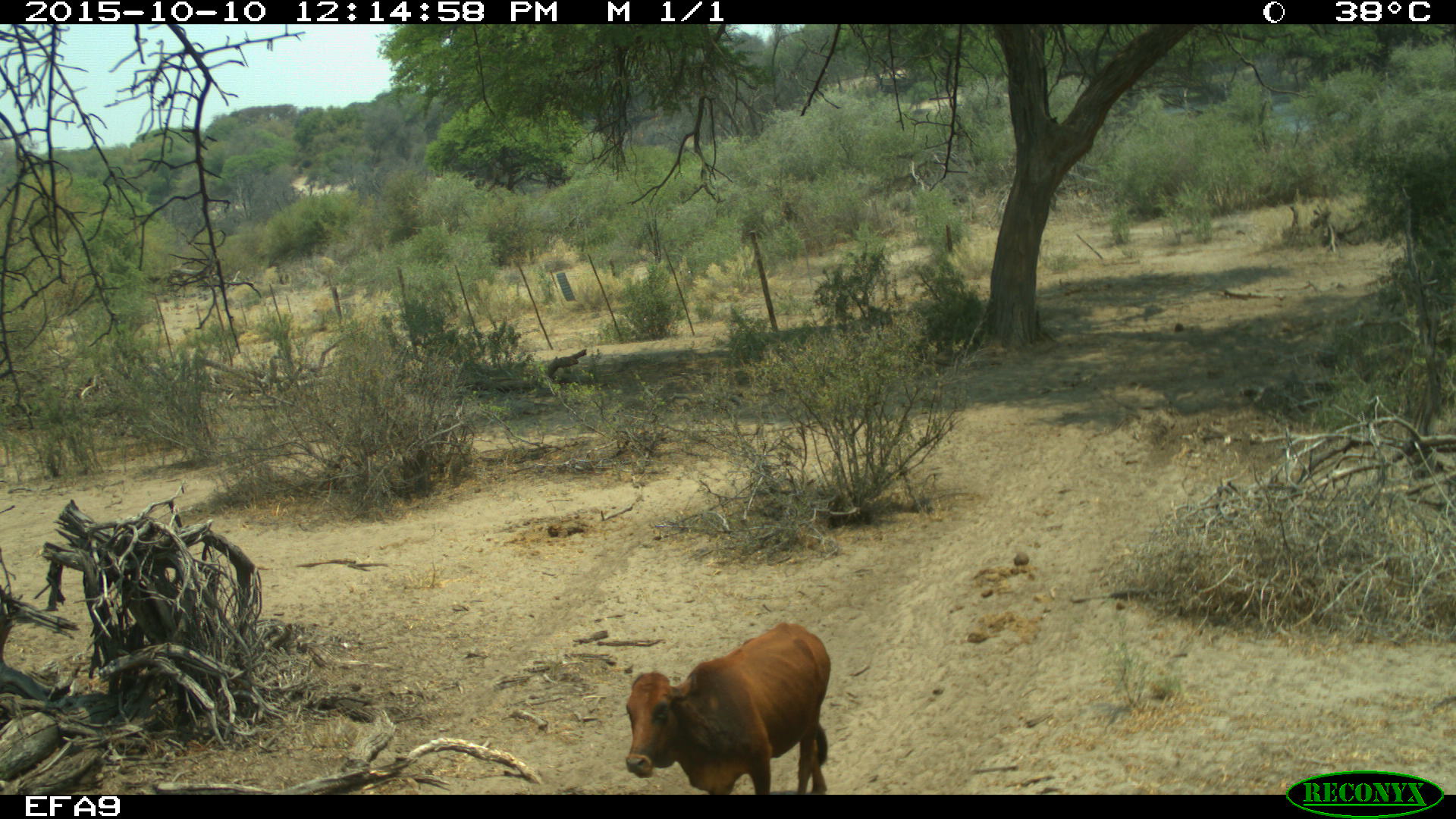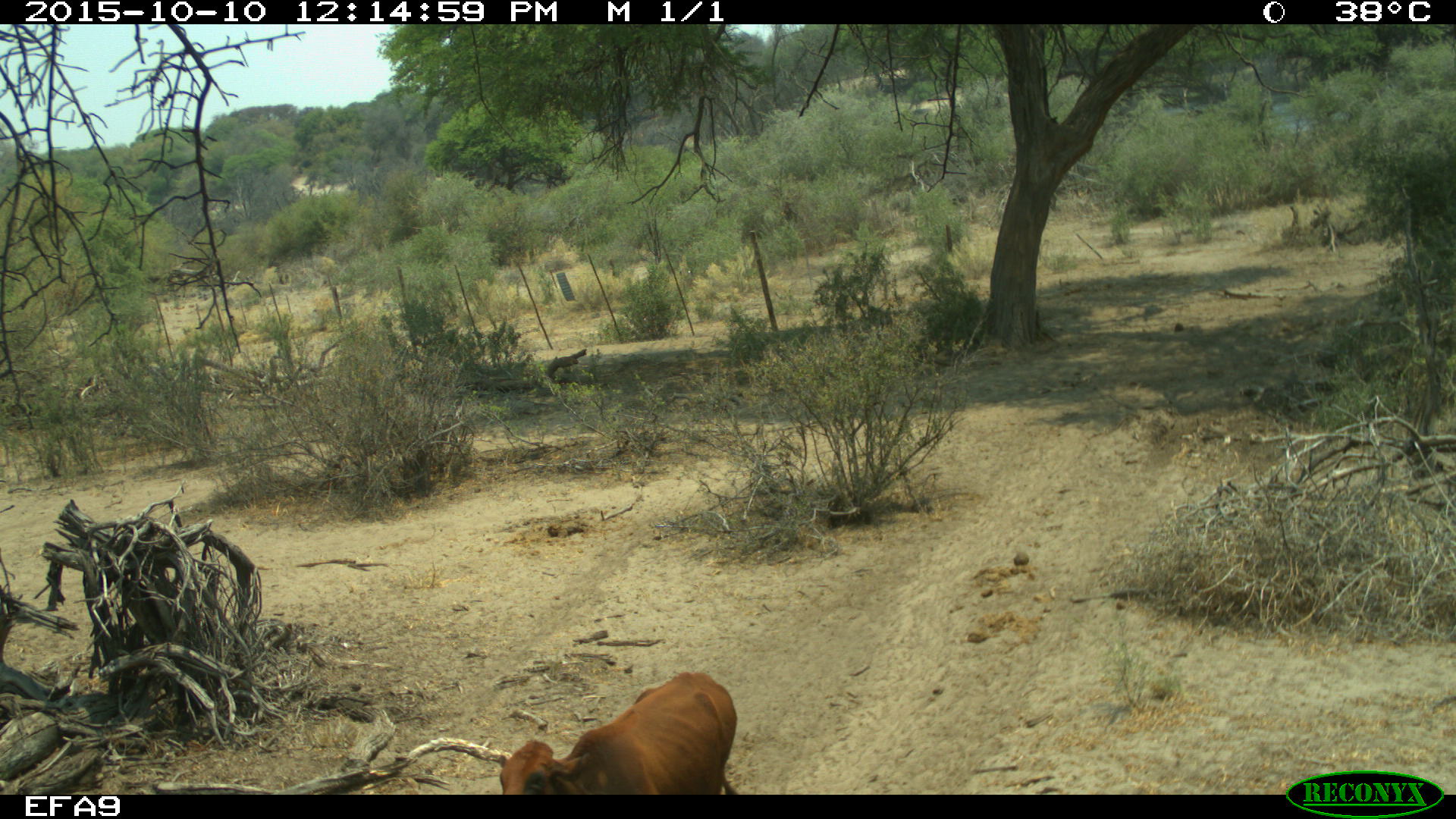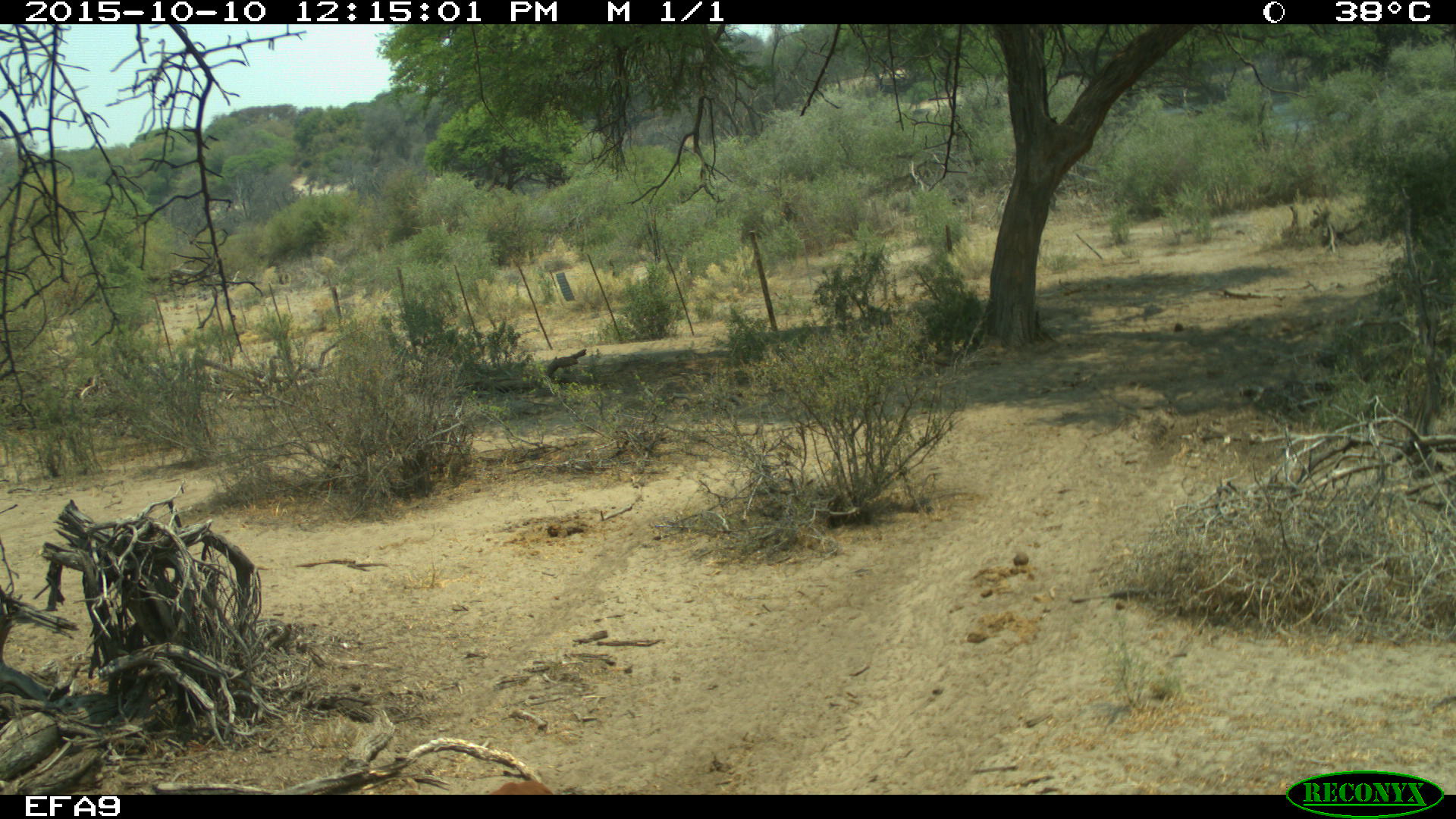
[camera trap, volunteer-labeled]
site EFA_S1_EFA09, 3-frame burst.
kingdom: Animalia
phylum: Chordata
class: Mammalia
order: Artiodactyla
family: Bovidae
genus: Bos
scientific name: Bos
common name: cattle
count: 1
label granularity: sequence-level